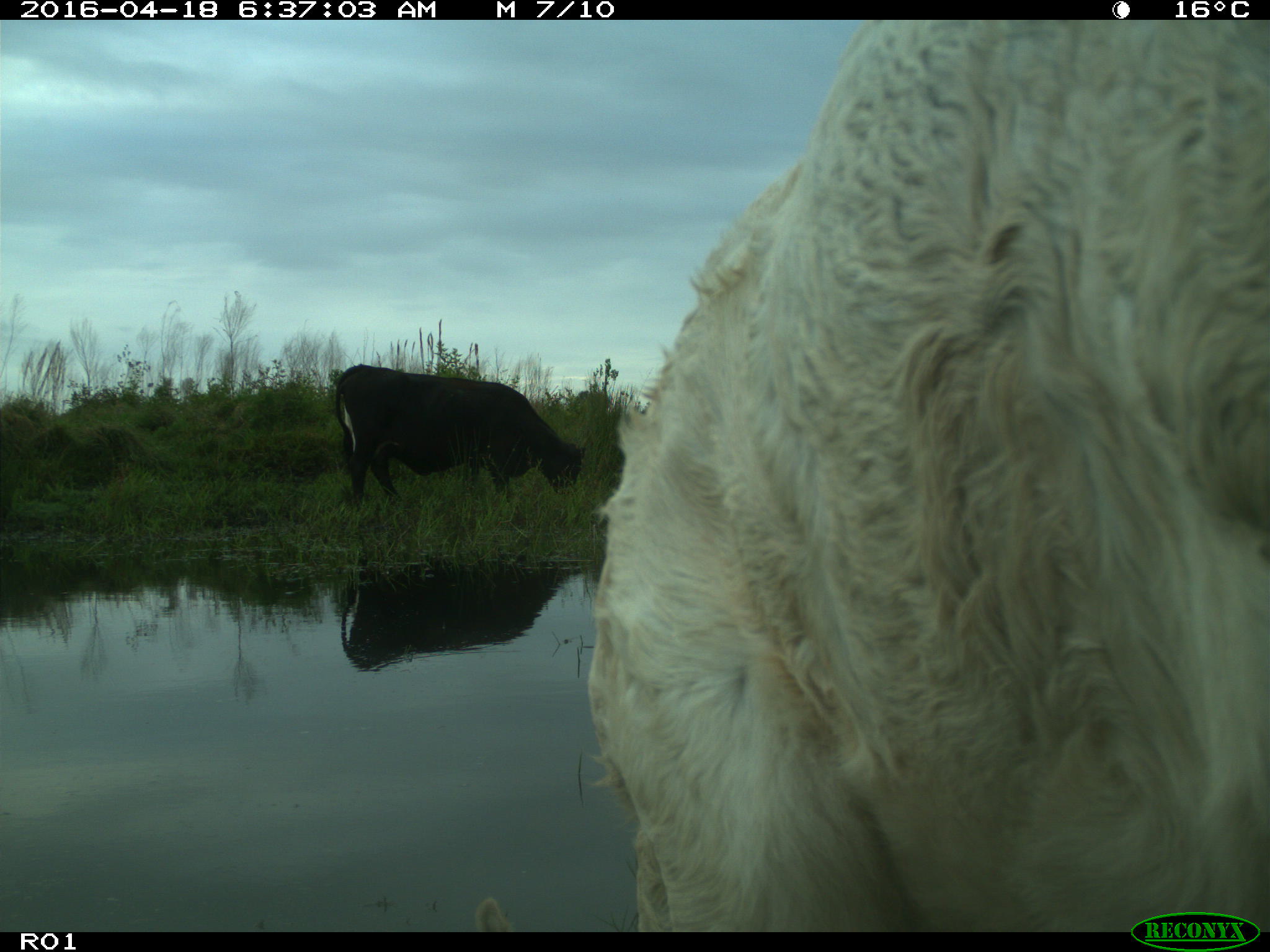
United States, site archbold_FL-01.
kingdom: Animalia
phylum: Chordata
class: Mammalia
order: Artiodactyla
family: Bovidae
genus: Bos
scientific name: Bos taurus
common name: domestic cow